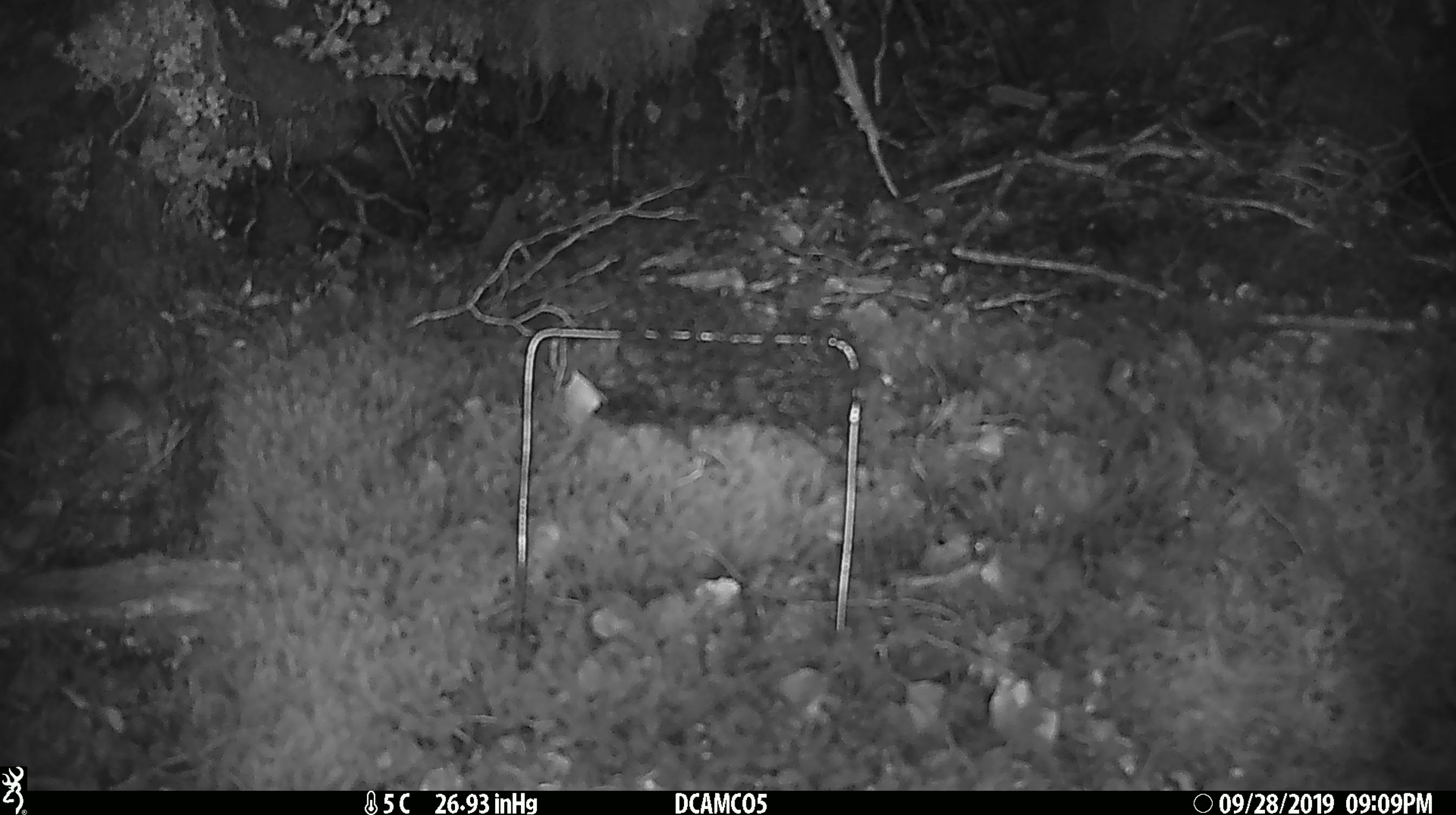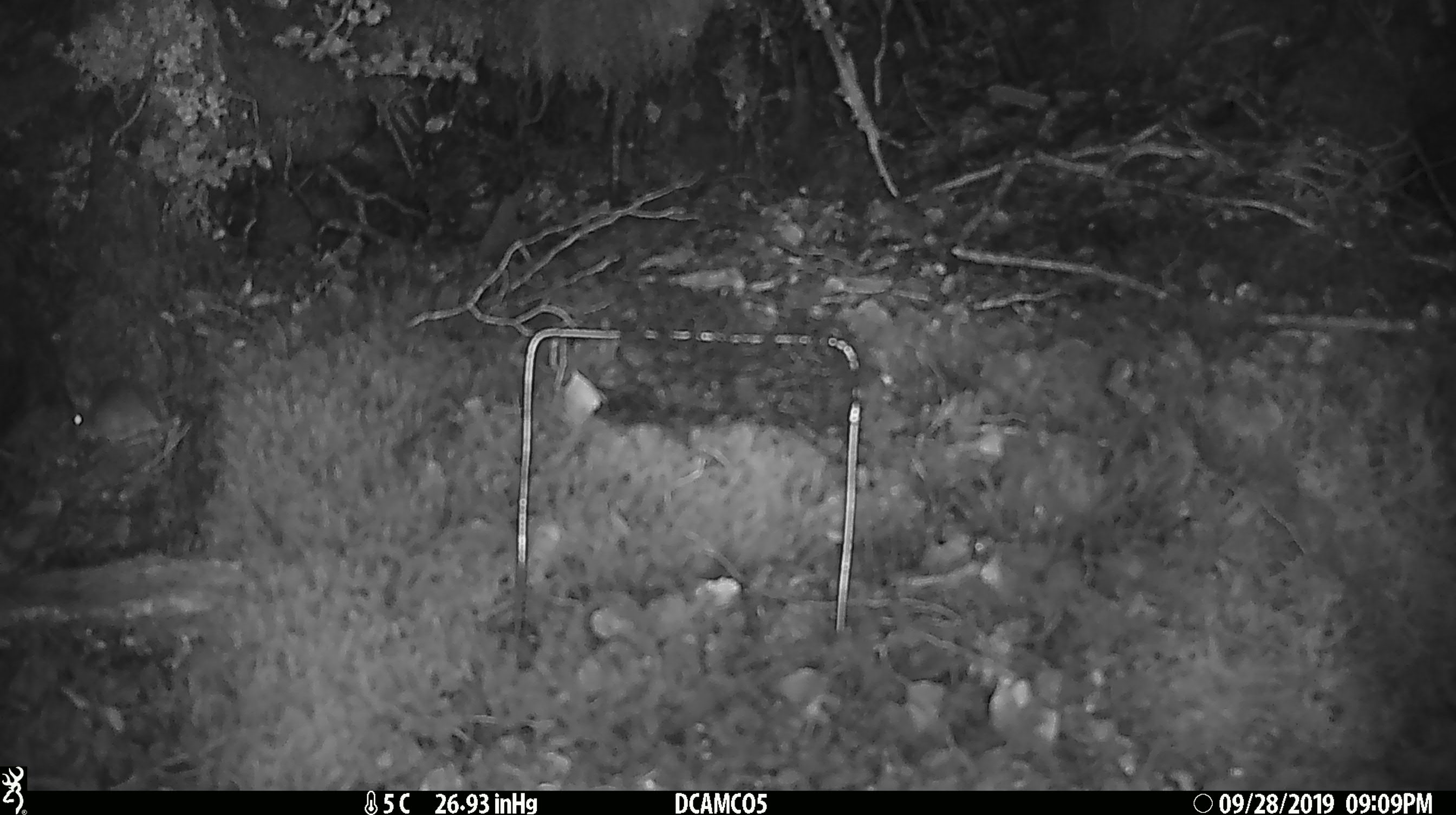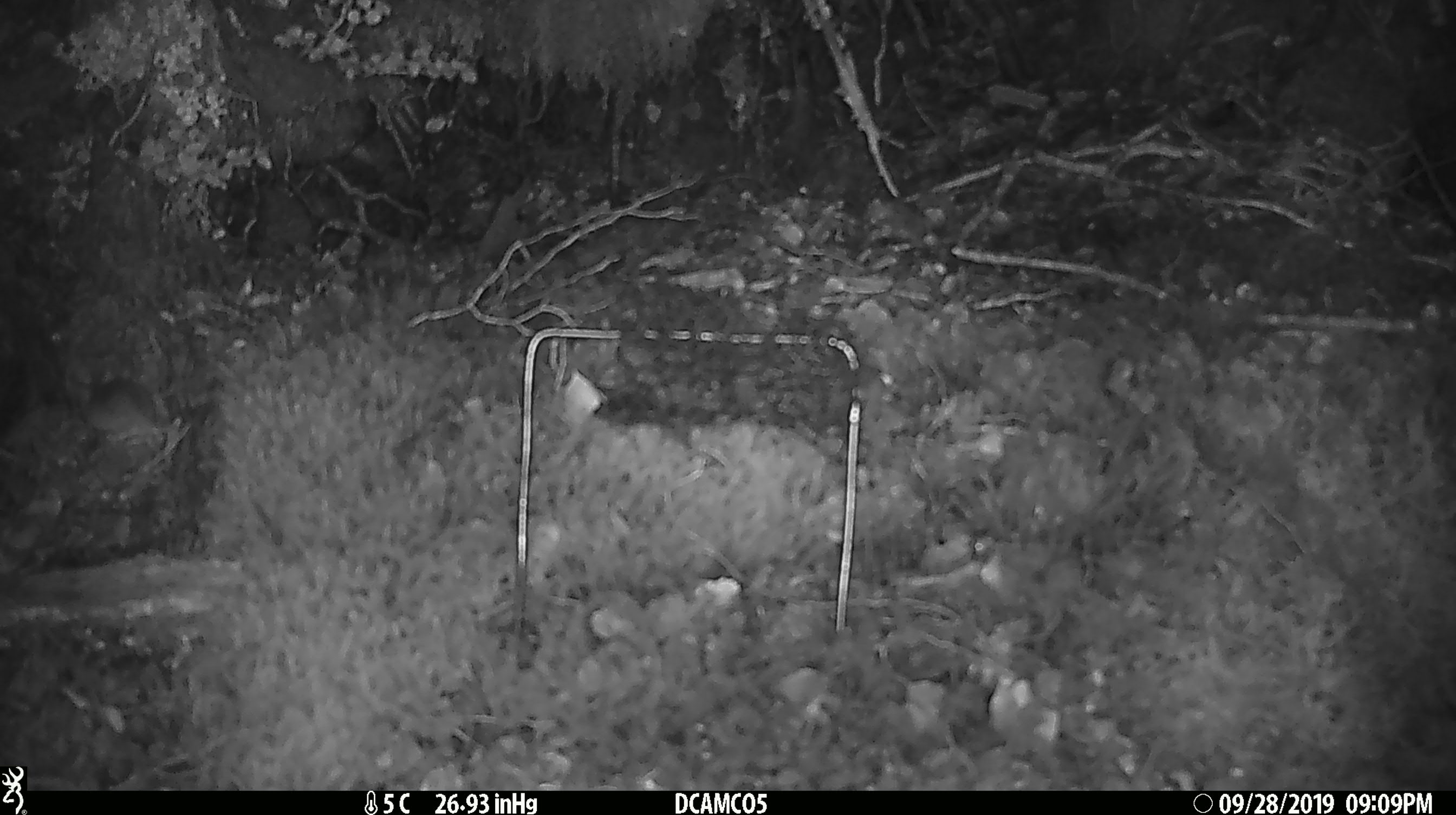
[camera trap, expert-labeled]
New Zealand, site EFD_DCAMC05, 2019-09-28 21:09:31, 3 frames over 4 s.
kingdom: Animalia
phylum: Chordata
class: Mammalia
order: Rodentia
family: Muridae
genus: Mus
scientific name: Mus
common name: mouse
Mouse (Mus).